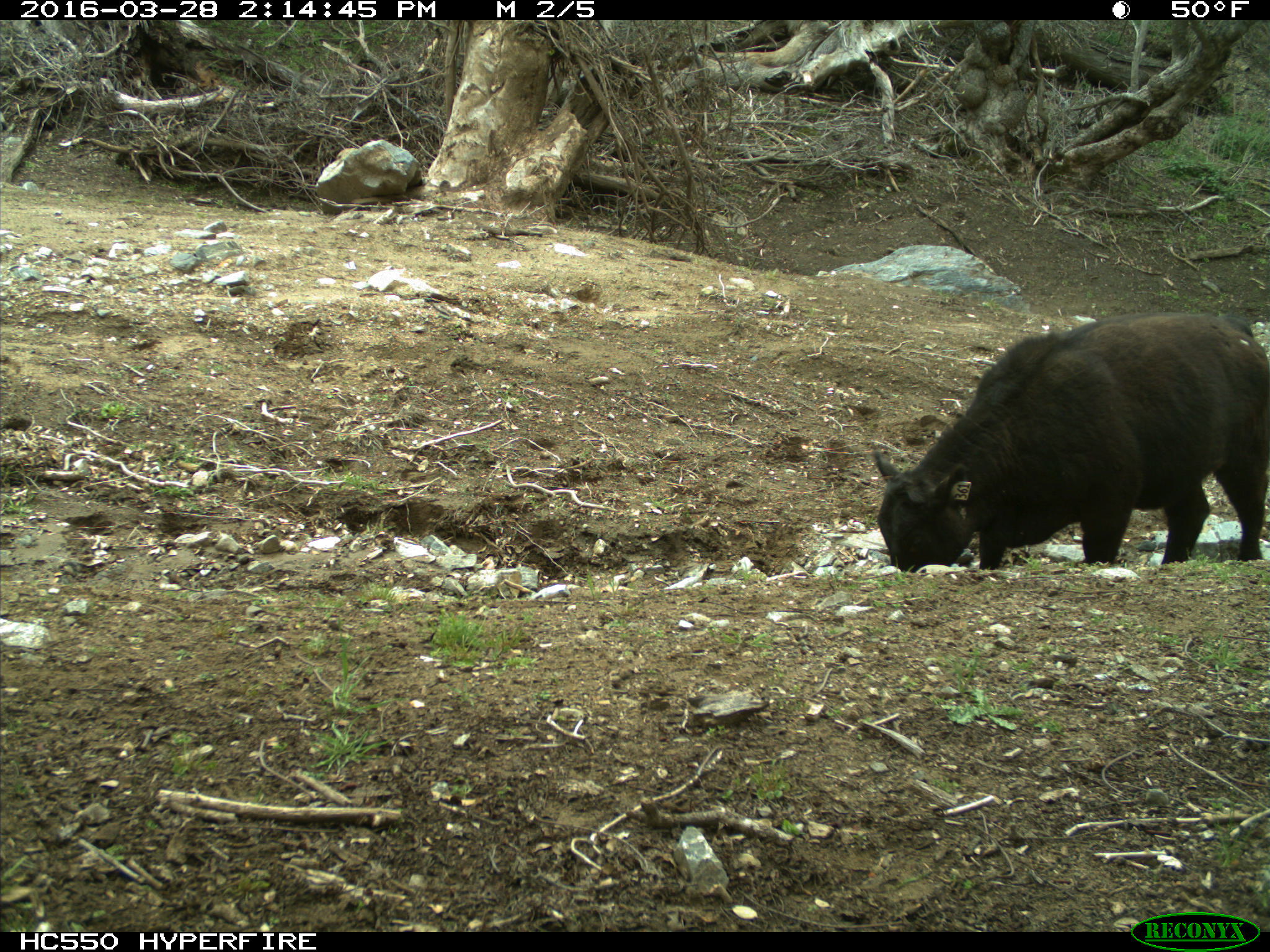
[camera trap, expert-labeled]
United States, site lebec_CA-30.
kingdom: Animalia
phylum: Chordata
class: Mammalia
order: Artiodactyla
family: Bovidae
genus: Bos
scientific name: Bos taurus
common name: domestic cow